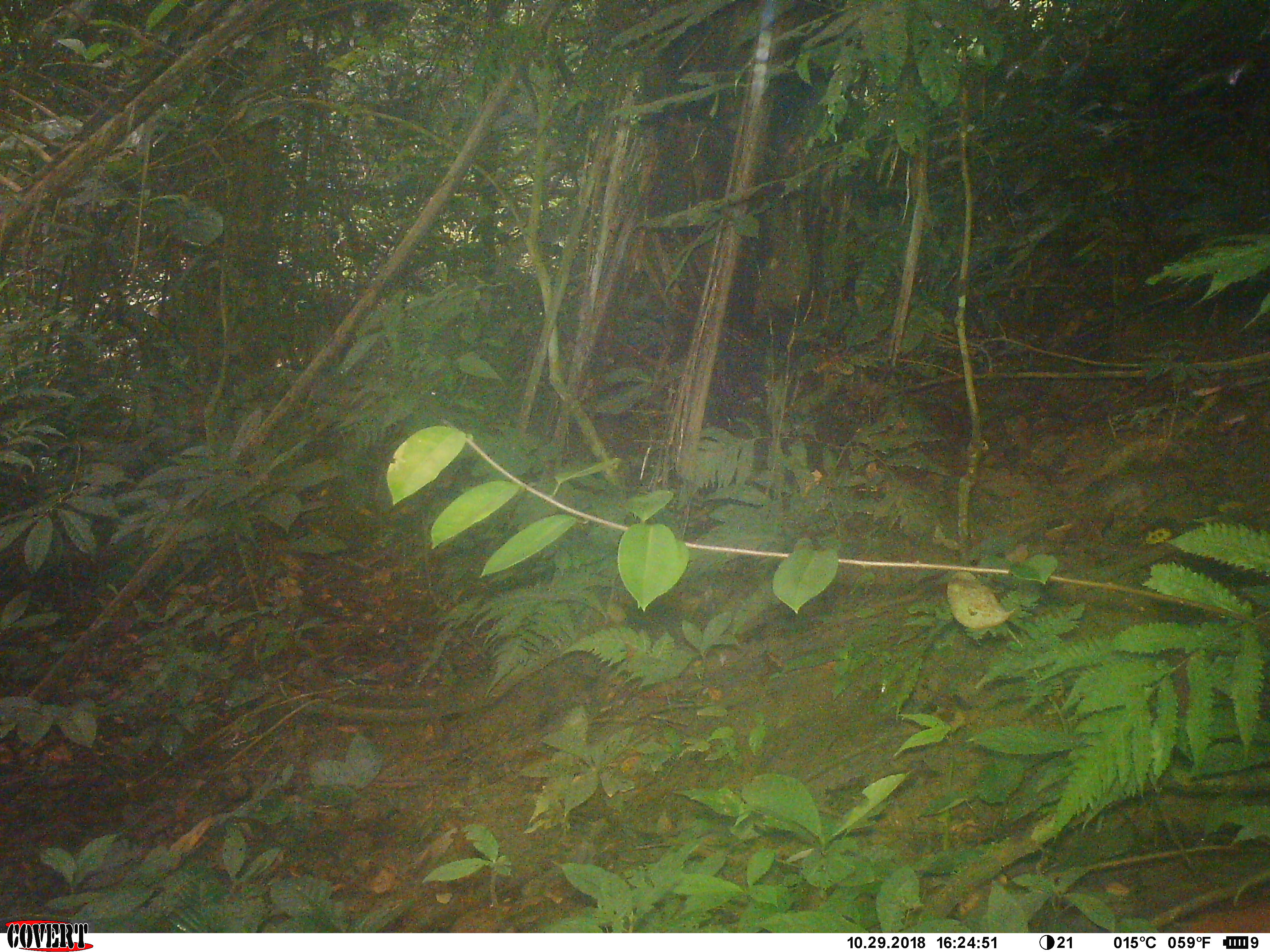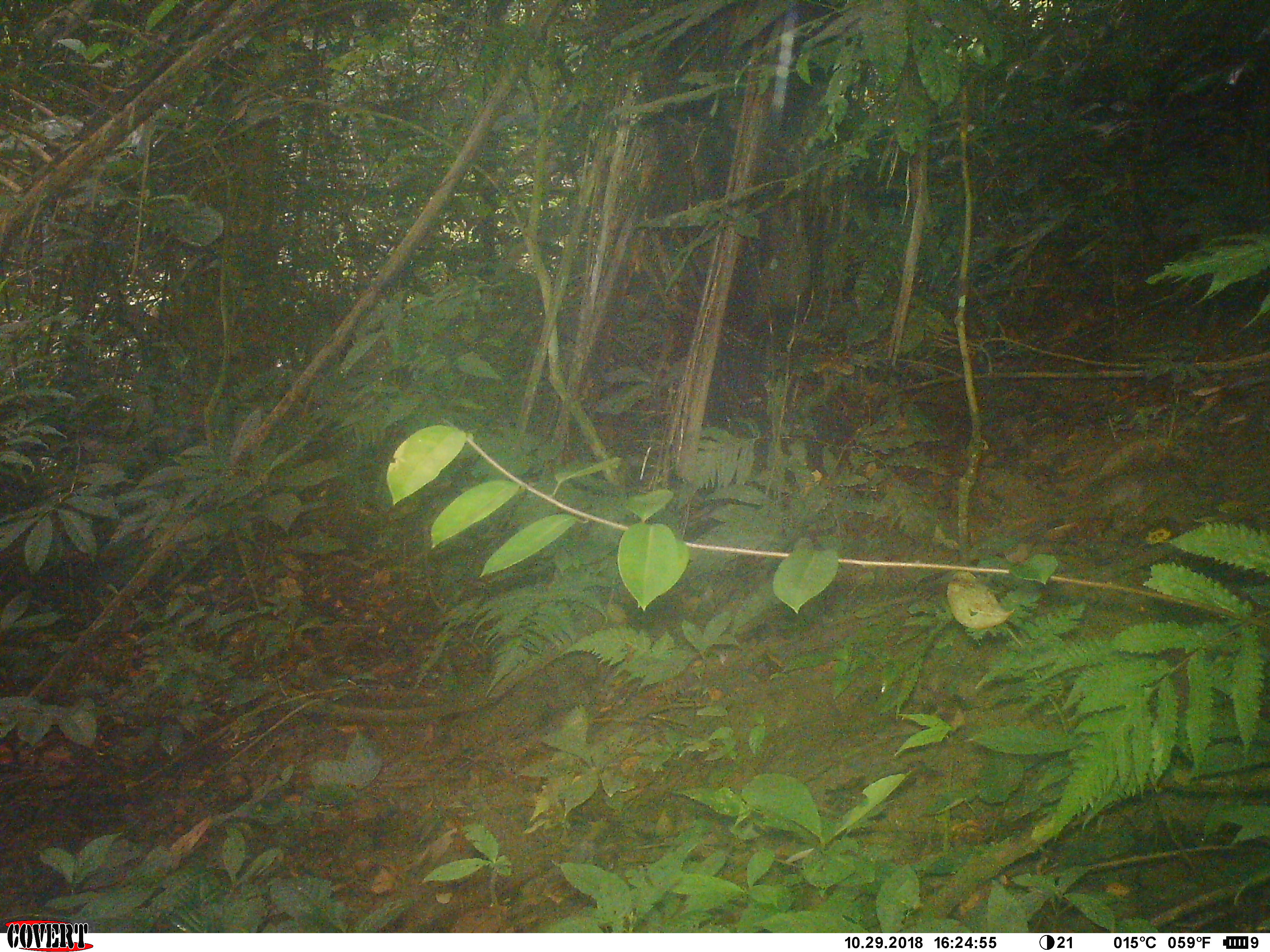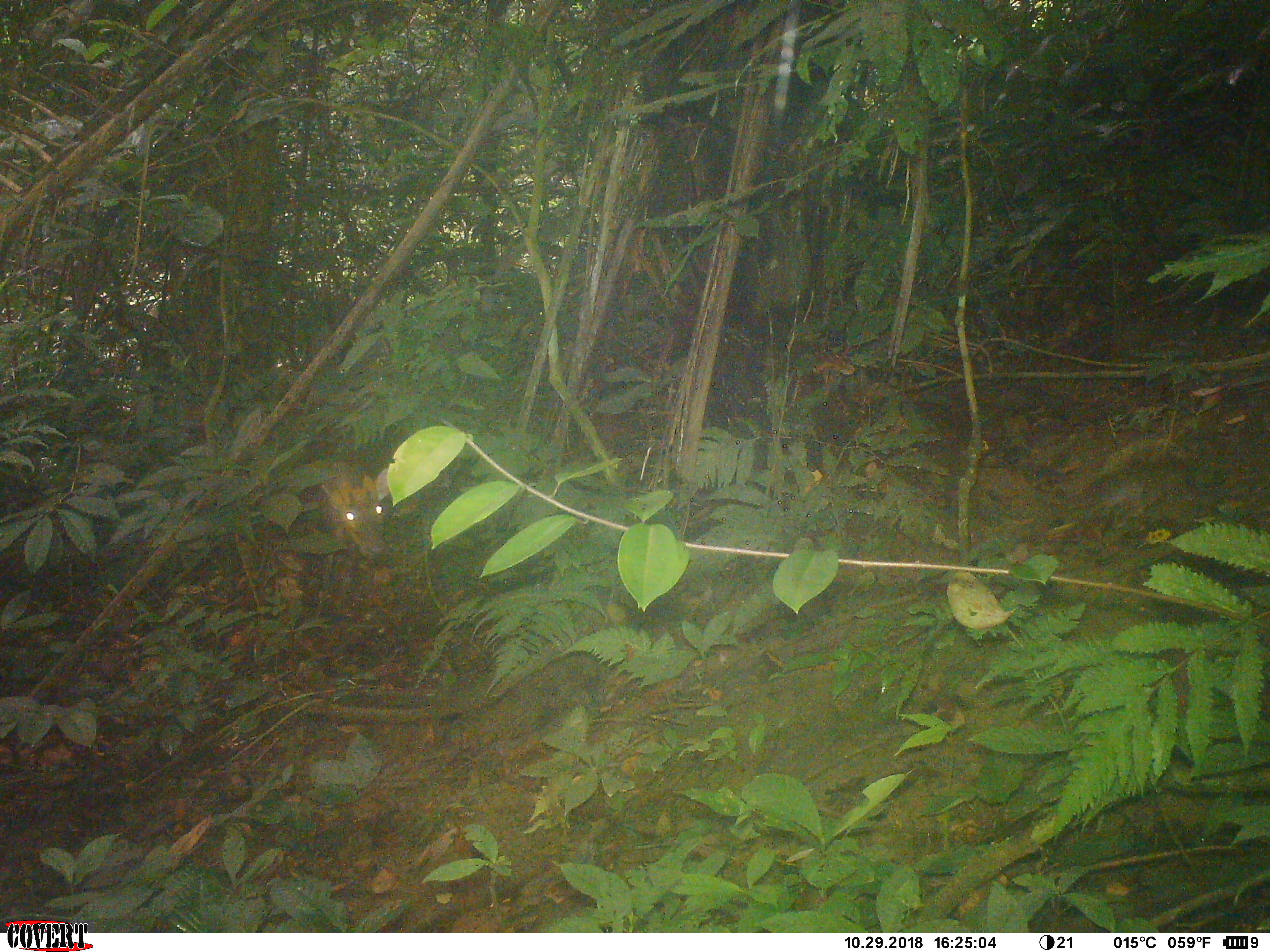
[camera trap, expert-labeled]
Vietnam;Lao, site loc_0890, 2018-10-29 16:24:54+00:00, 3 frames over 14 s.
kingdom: Animalia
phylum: Chordata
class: Mammalia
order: Artiodactyla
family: Cervidae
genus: Muntiacus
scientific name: Muntiacus rooseveltorum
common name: roosevelt's muntjac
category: roosevelts muntjac group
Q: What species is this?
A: Roosevelts muntjac group (roosevelt's muntjac) (Muntiacus rooseveltorum).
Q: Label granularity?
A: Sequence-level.